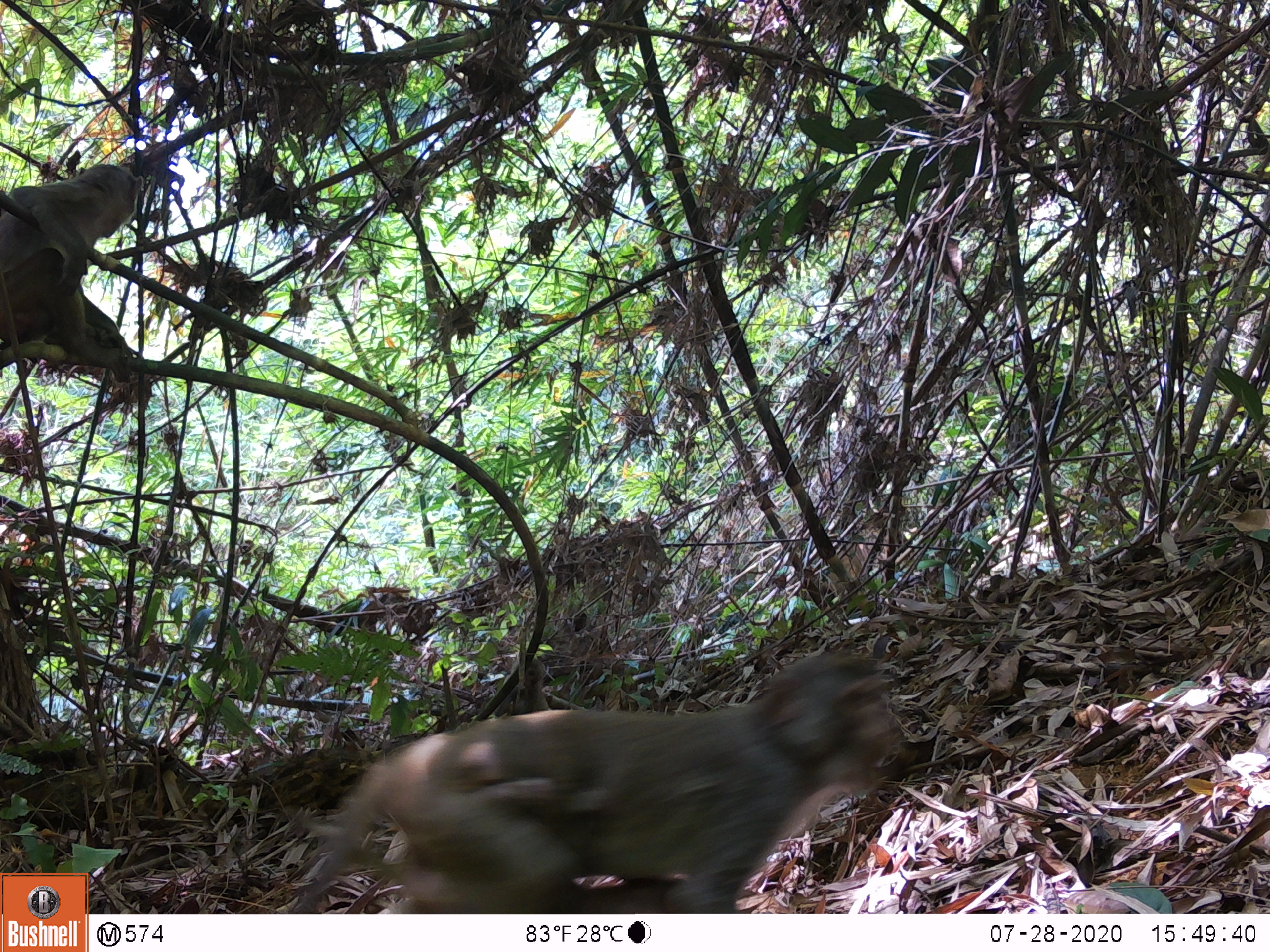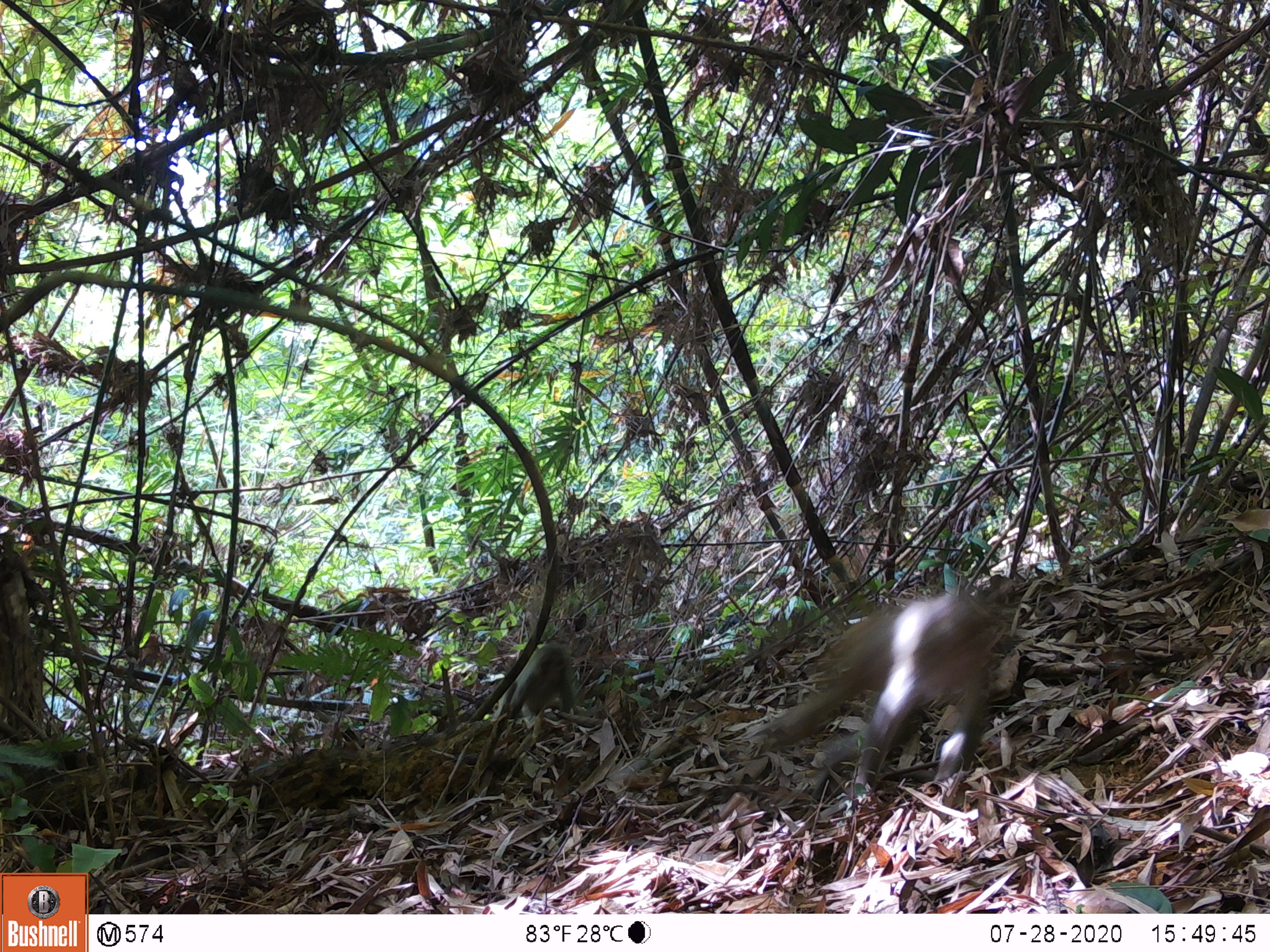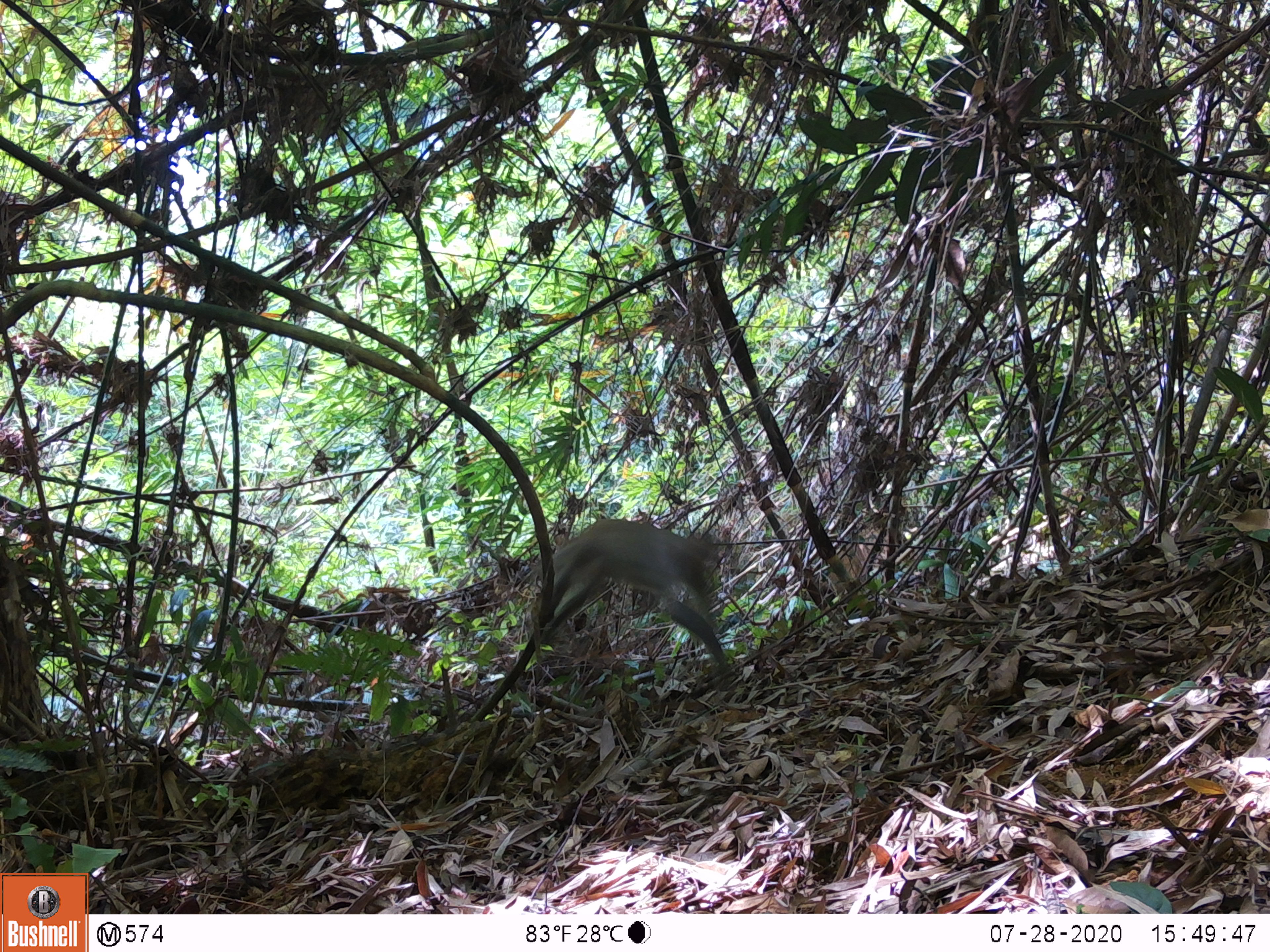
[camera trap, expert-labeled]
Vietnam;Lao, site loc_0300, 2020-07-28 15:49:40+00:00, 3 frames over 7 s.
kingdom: Animalia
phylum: Chordata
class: Mammalia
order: Primates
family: Cercopithecidae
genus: Macaca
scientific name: Macaca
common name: macaques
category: assam or rhesus macaque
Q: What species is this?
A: Assam or rhesus macaque (macaques) (Macaca).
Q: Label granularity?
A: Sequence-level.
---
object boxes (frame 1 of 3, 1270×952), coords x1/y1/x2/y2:
assam or rhesus macaque: 289/646/900/914; 0/162/144/382; 546/870/687/914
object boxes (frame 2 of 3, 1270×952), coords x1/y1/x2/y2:
assam or rhesus macaque: 763/592/989/801; 493/643/578/721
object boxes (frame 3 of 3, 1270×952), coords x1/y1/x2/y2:
assam or rhesus macaque: 536/518/726/666